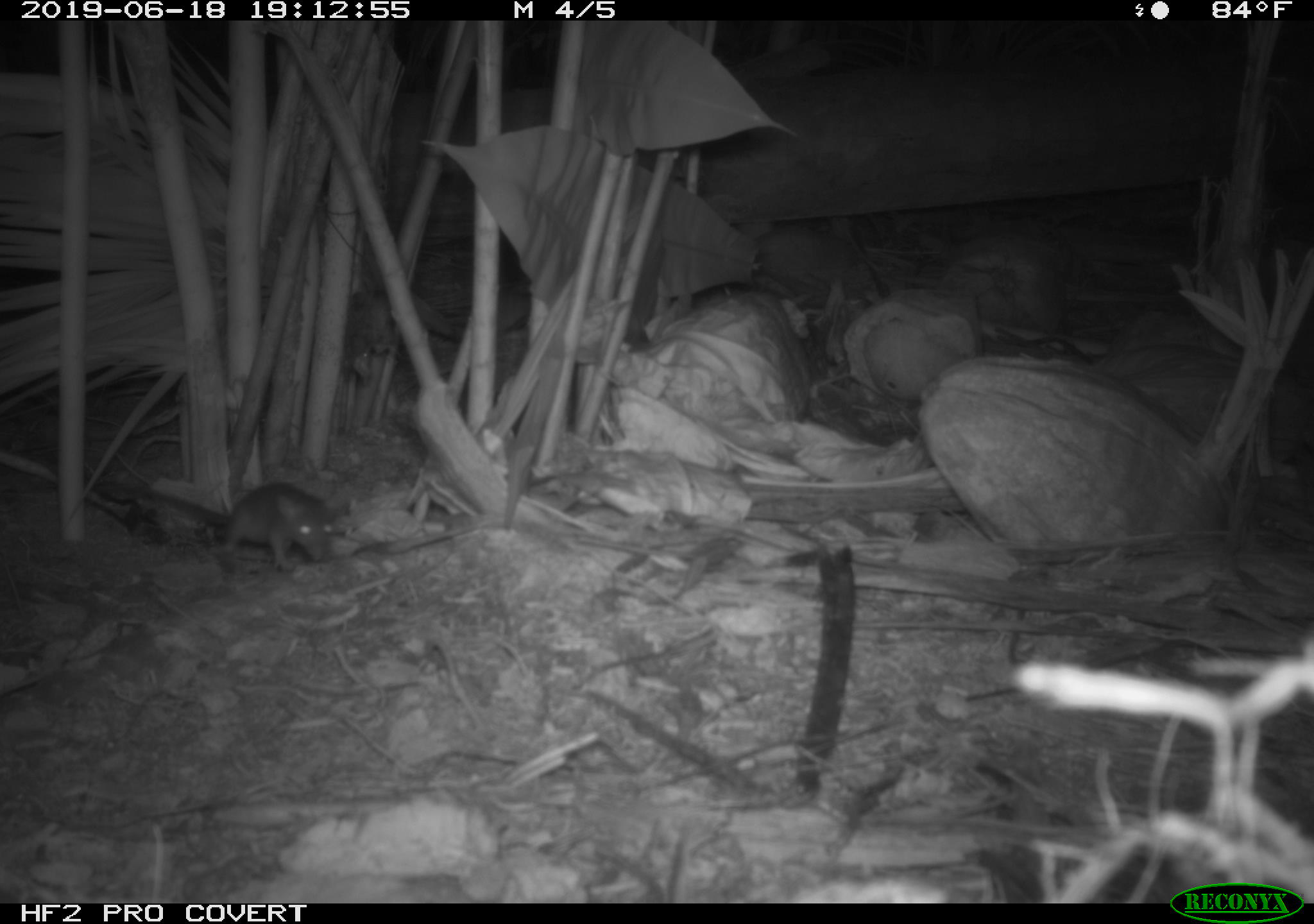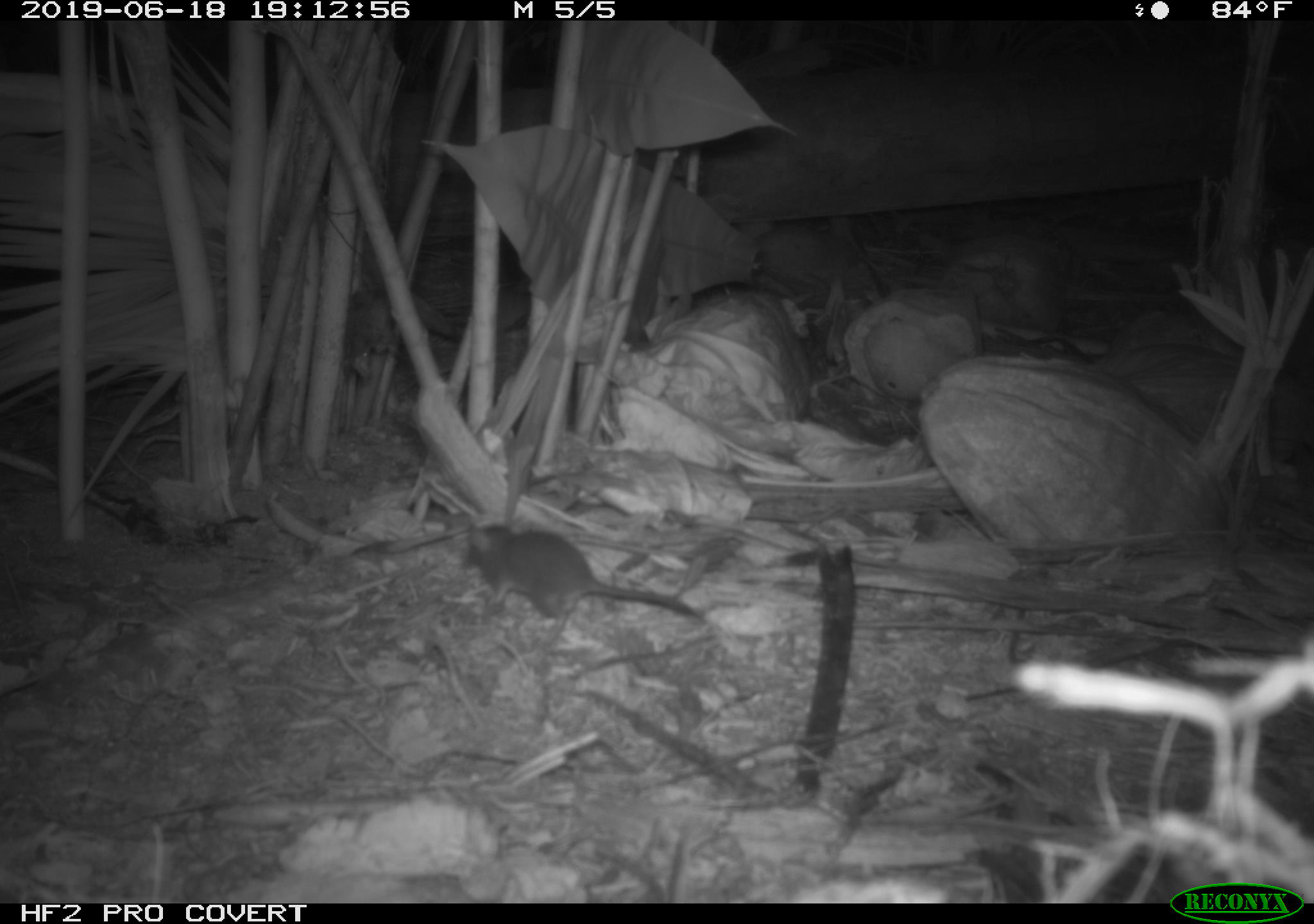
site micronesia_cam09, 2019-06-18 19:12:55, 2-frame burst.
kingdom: Animalia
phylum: Chordata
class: Mammalia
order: Rodentia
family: Muridae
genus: Rattus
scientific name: Rattus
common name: rat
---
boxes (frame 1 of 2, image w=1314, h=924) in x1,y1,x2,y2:
rat: 117,478,338,574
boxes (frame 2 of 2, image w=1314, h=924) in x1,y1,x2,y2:
rat: 460,521,706,635